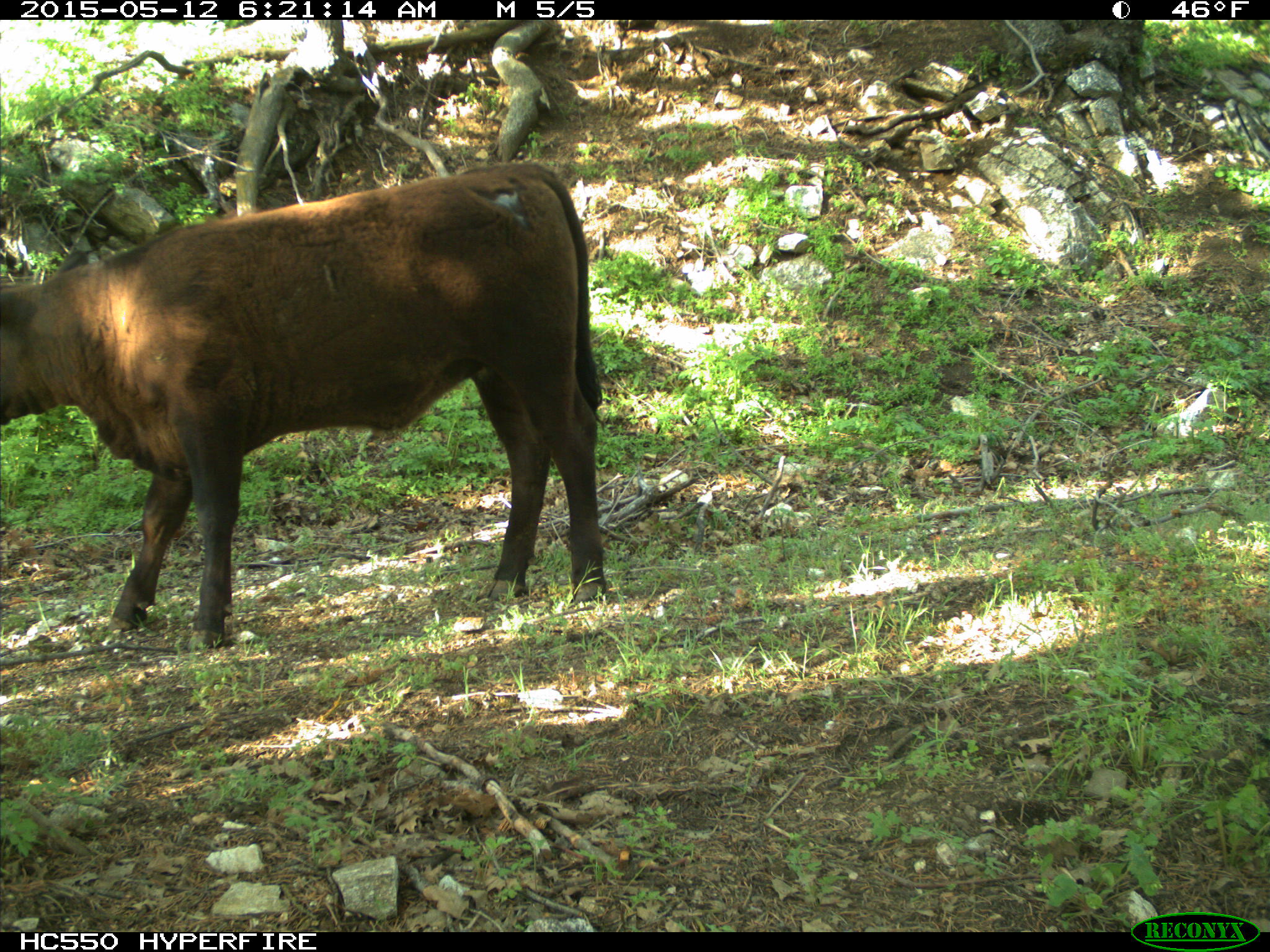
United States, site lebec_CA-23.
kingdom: Animalia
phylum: Chordata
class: Mammalia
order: Artiodactyla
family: Bovidae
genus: Bos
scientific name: Bos taurus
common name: domestic cow